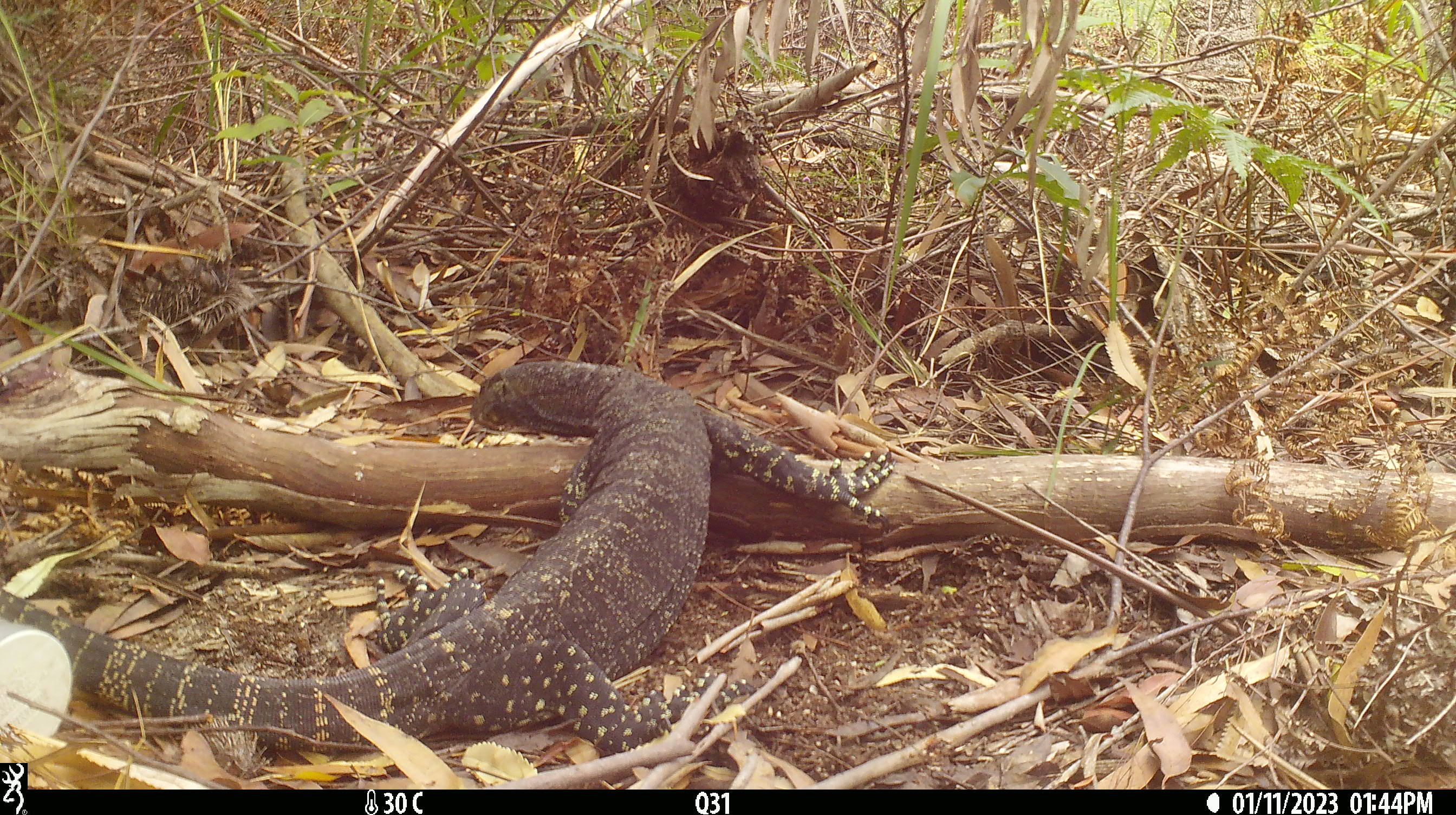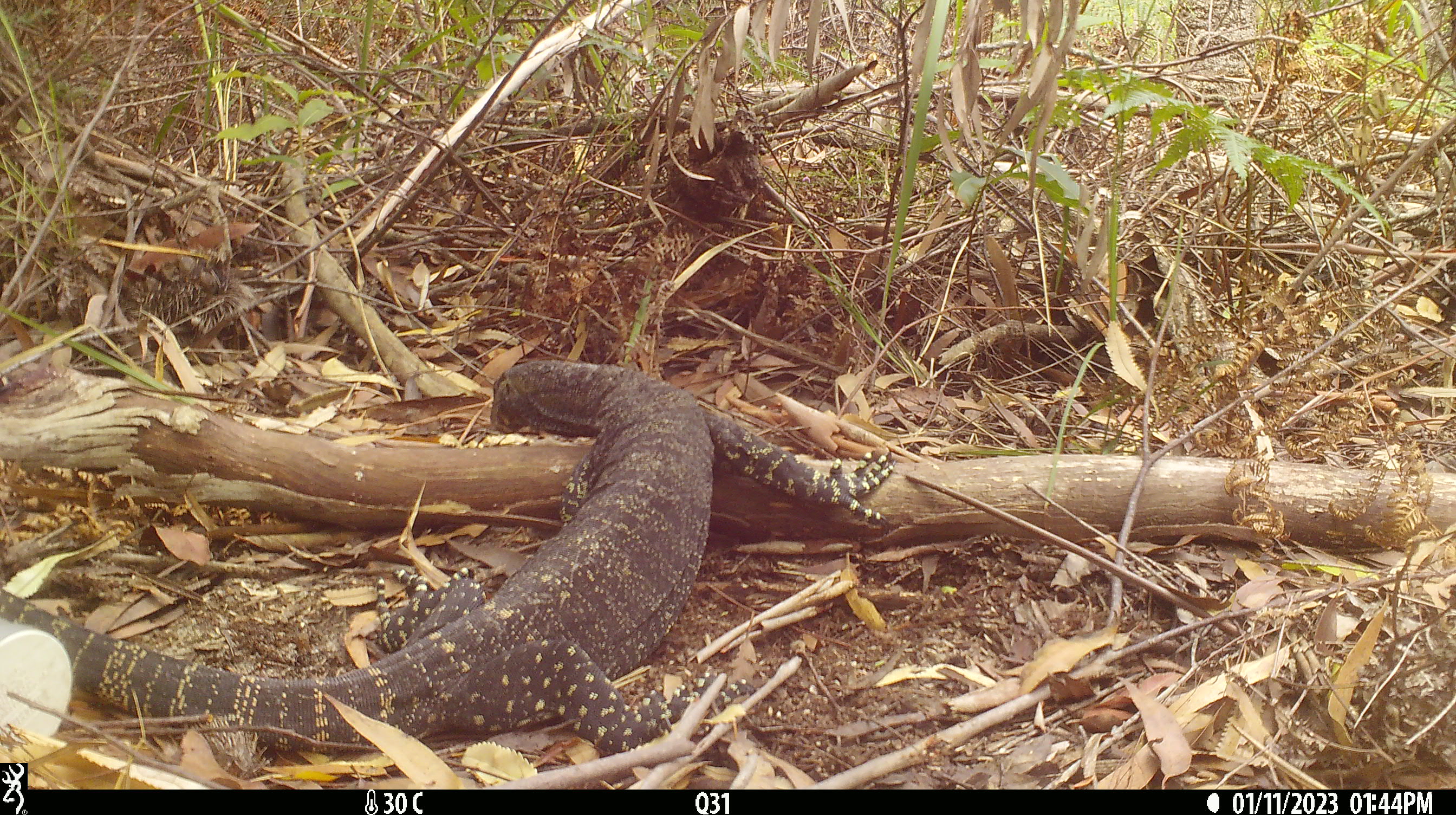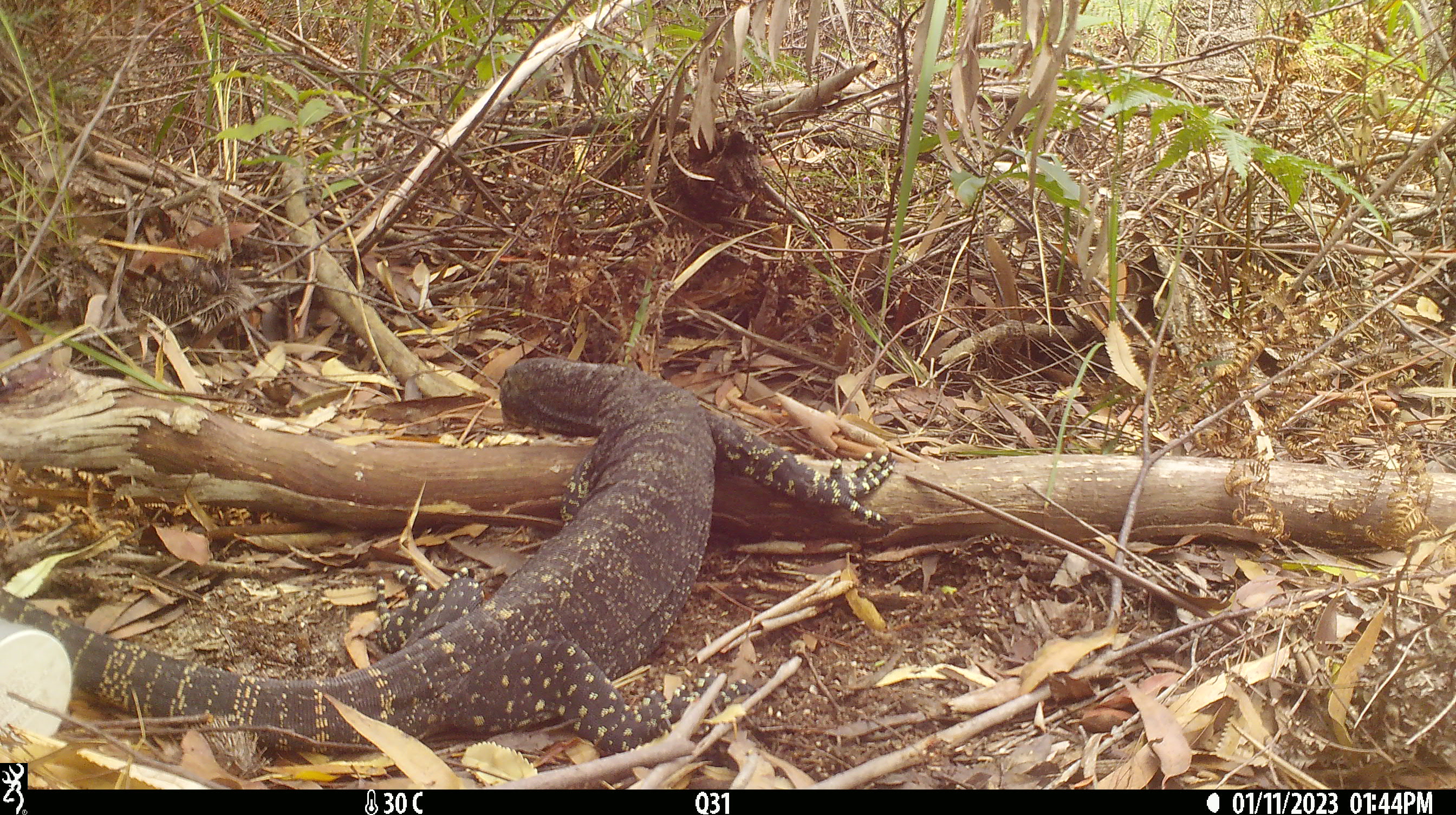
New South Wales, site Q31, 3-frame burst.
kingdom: Animalia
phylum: Chordata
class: Reptilia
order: Squamata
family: Varanidae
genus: Varanus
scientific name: Varanus varius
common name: lace monitor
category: goanna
Goanna (lace monitor) (Varanus varius).